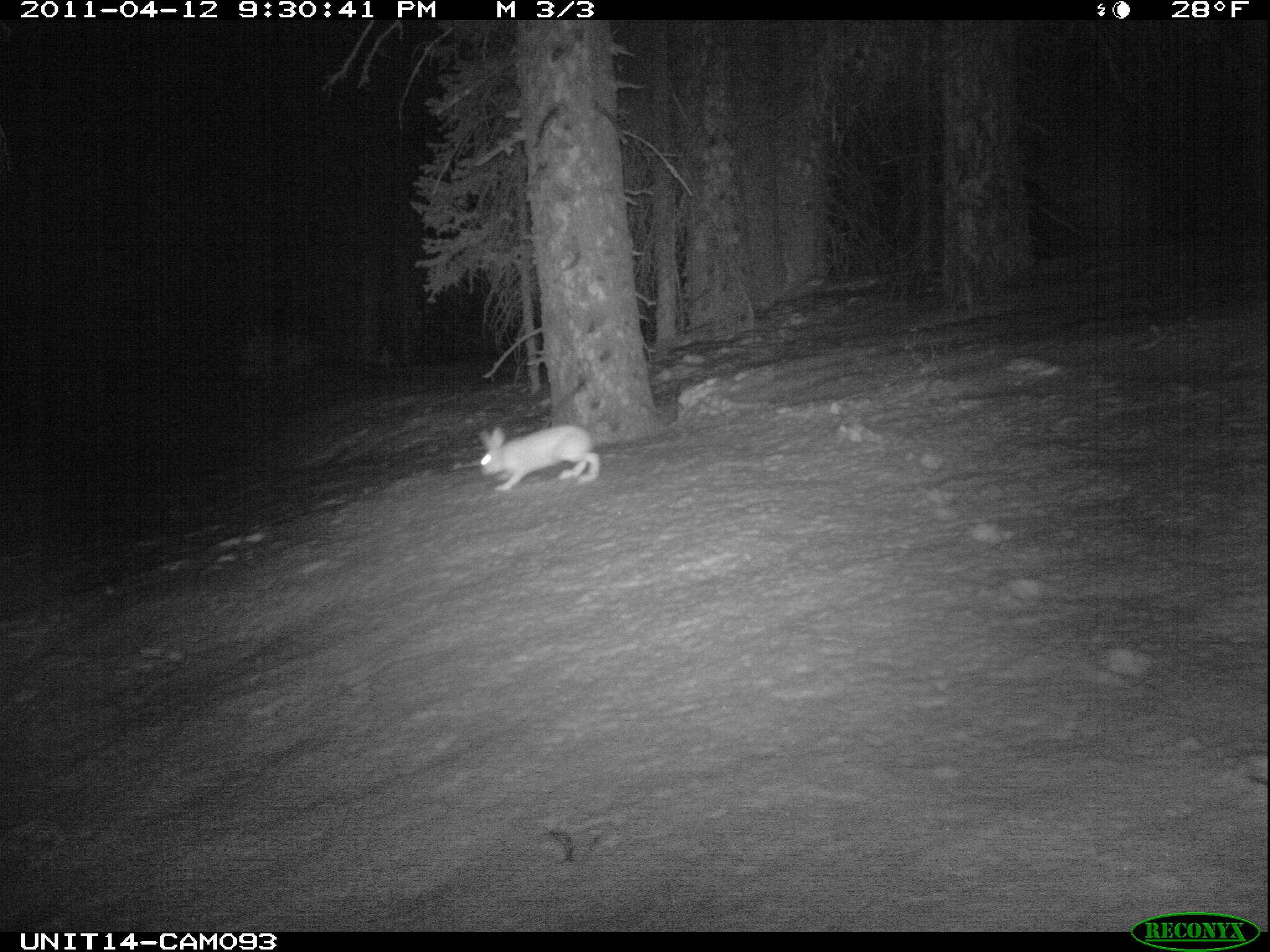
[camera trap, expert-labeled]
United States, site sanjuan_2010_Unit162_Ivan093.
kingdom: Animalia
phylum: Chordata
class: Mammalia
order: Lagomorpha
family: Leporidae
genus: Lepus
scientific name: Lepus americanus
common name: snowshoe hare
Lepus americanus (snowshoe hare).